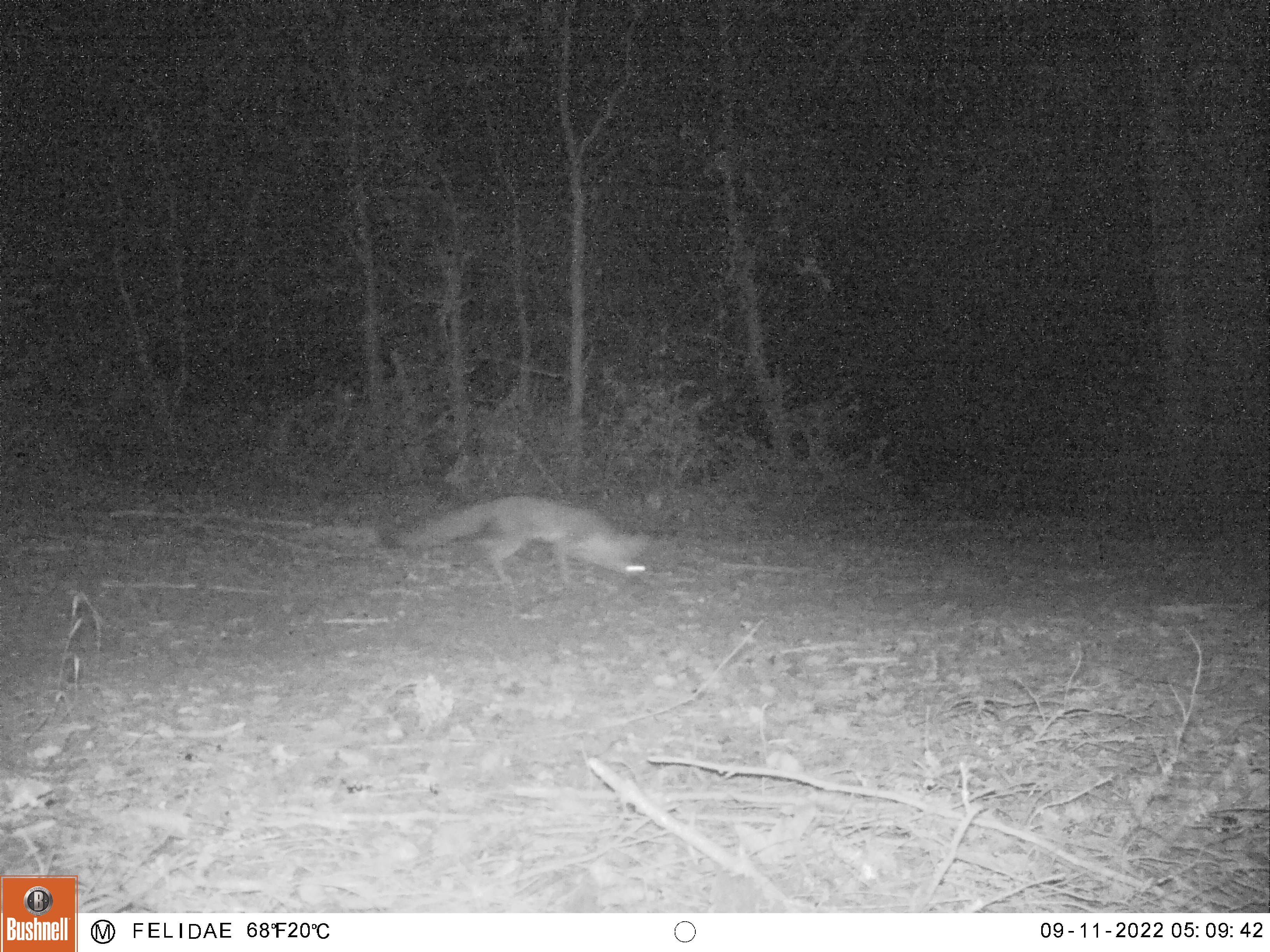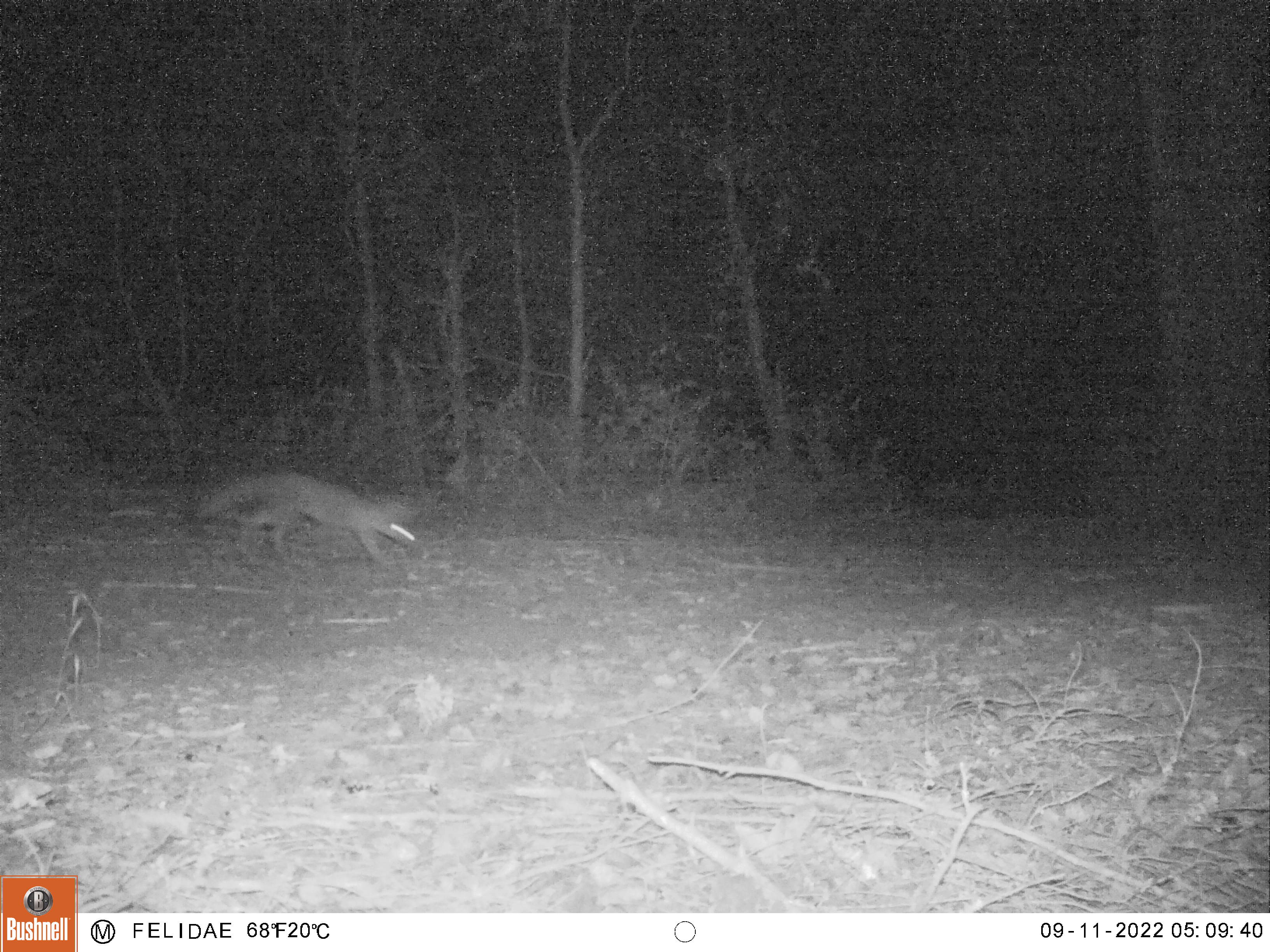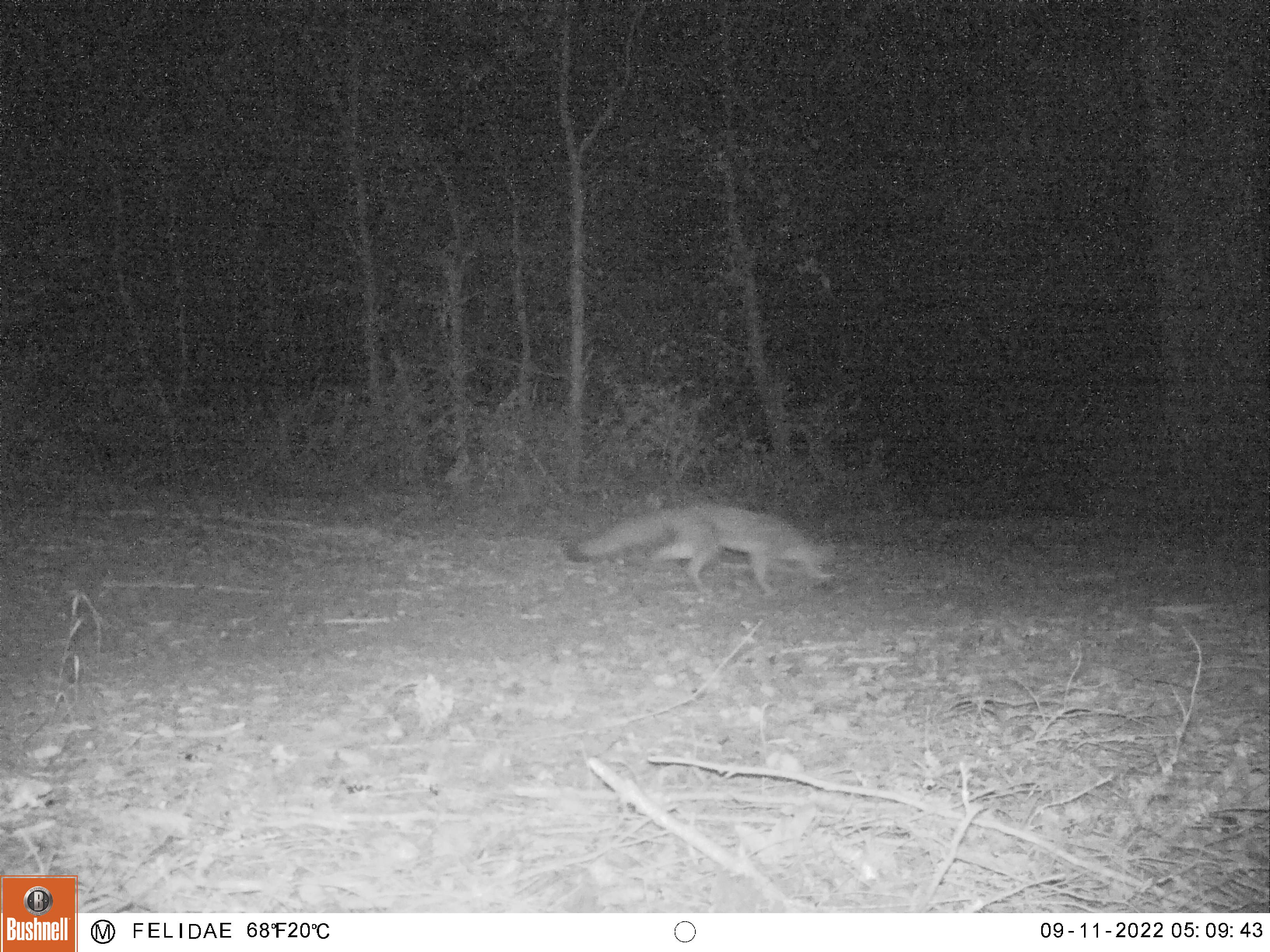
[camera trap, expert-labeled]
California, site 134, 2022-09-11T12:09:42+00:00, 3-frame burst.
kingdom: Animalia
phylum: Chordata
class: Mammalia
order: Carnivora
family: Canidae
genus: Urocyon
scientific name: Urocyon cinereoargenteus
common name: gray fox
Gray fox (Urocyon cinereoargenteus).